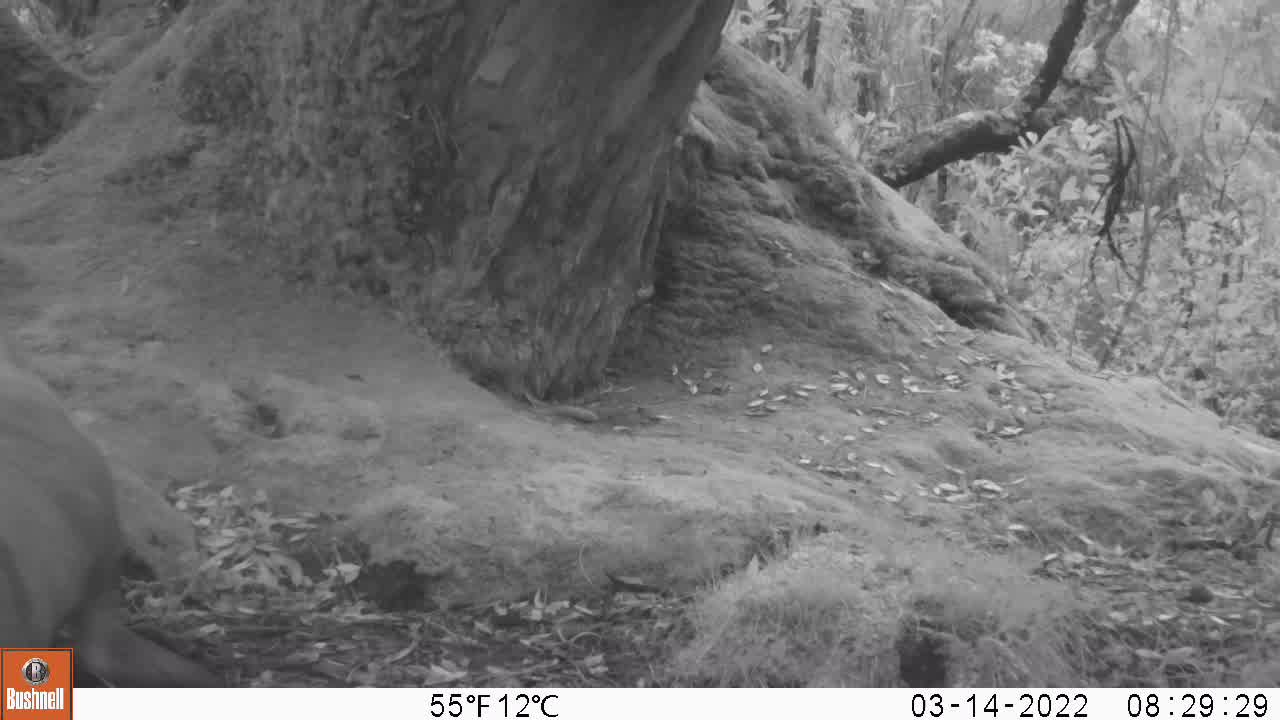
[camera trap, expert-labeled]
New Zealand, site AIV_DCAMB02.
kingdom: Animalia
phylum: Chordata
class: Mammalia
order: Carnivora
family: Otariidae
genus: Phocarctos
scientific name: Phocarctos hookeri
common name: new zealand sea lion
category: sealion